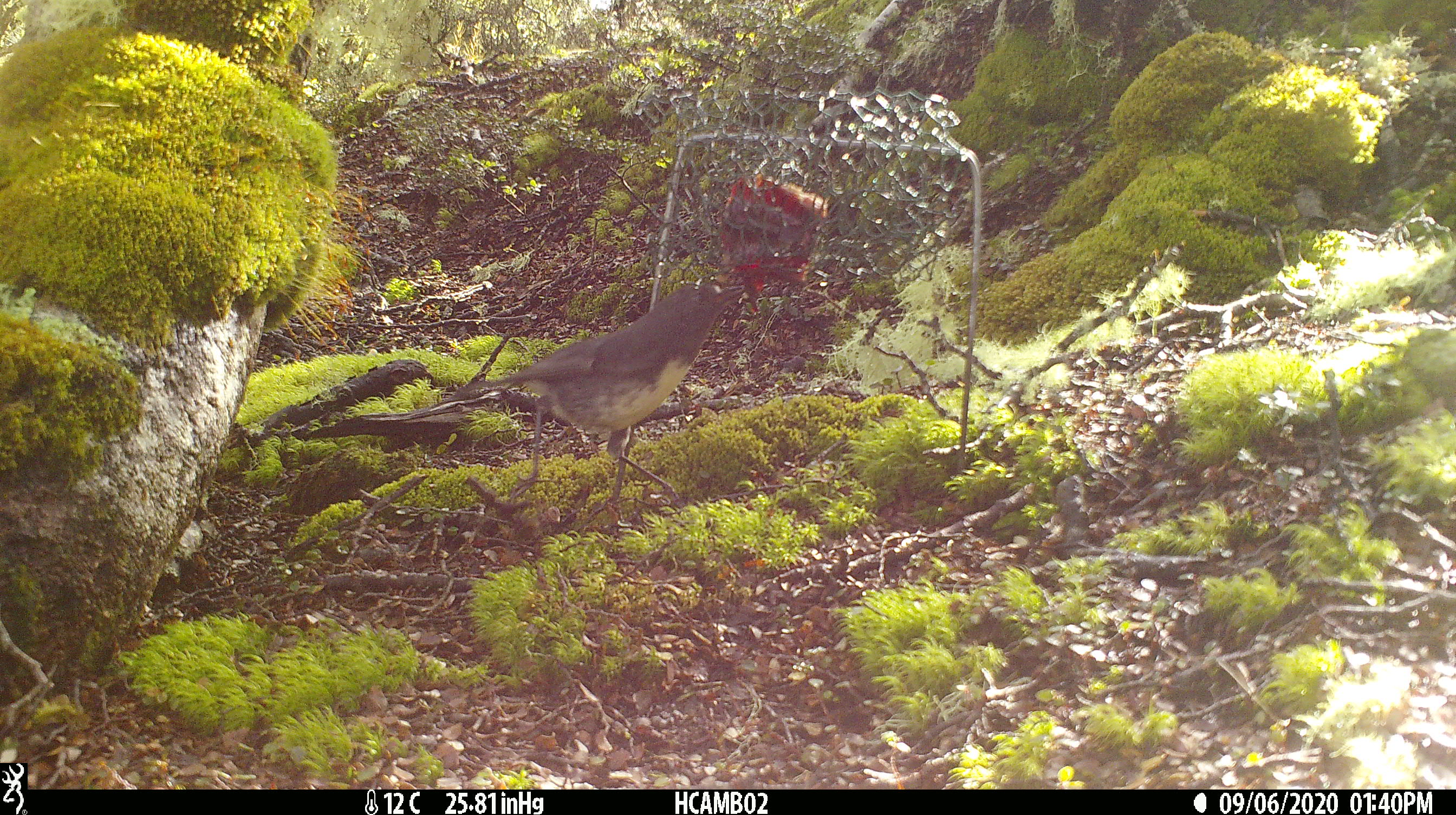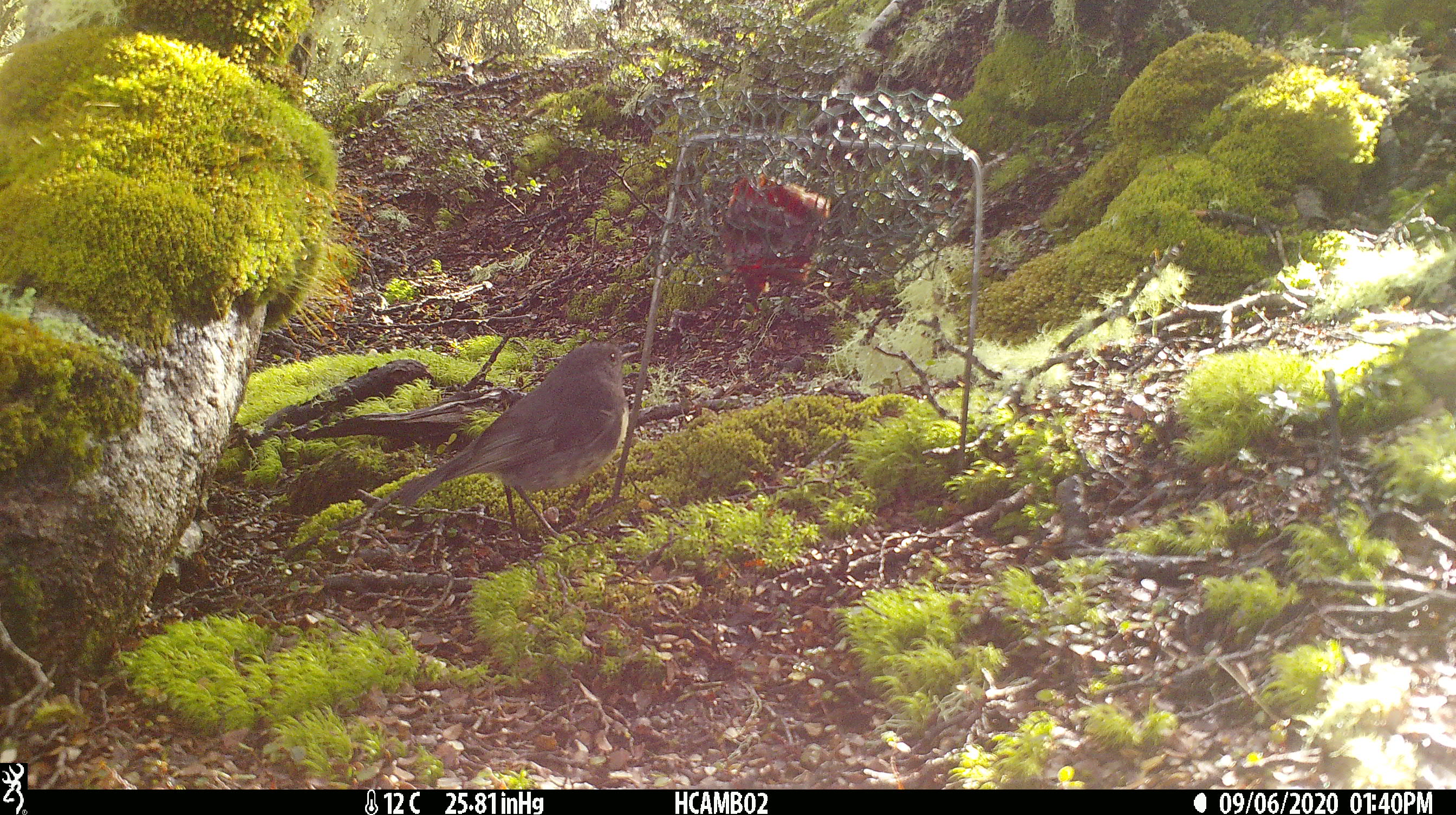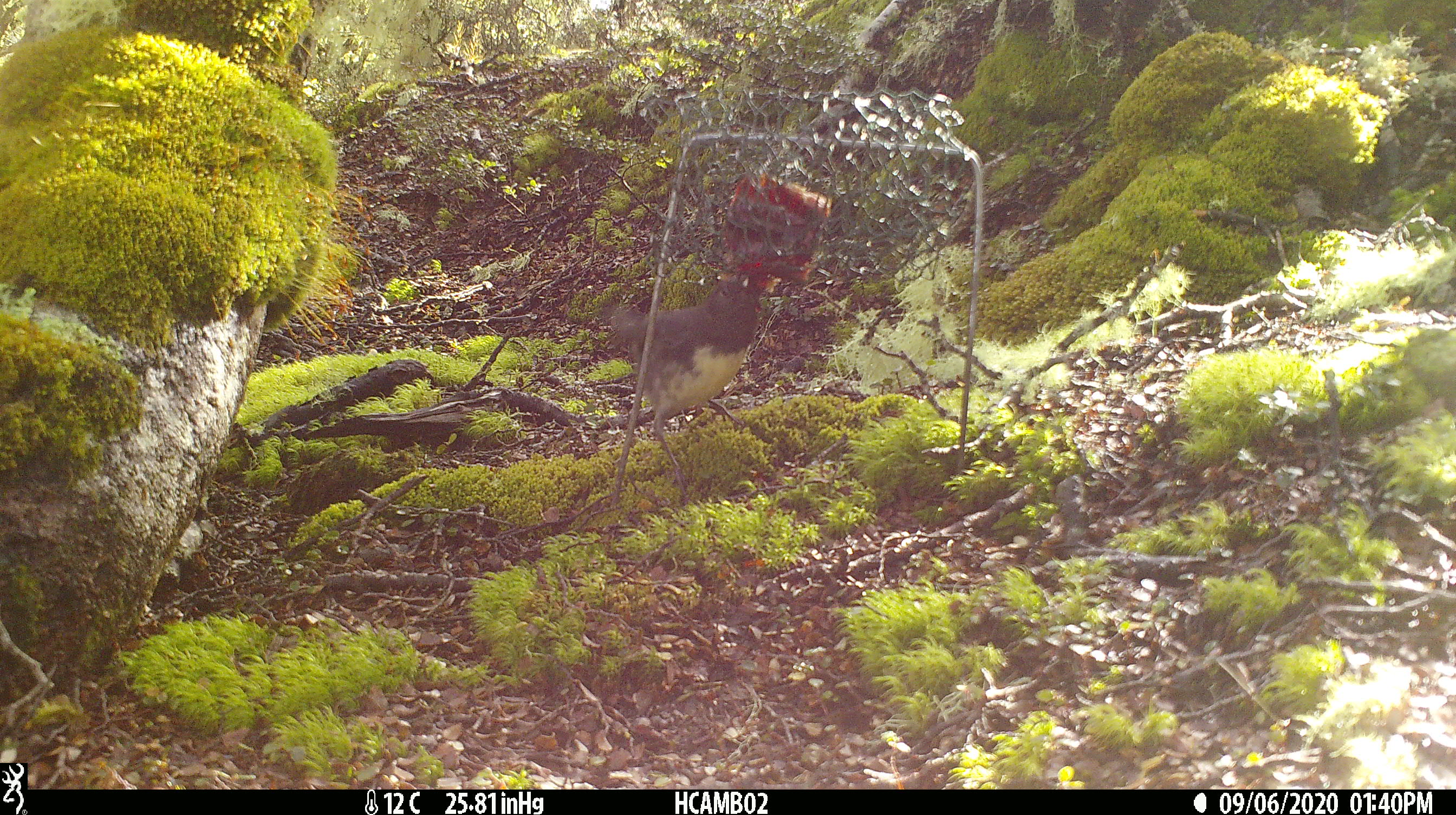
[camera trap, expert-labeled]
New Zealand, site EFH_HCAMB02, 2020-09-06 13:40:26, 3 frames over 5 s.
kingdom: Animalia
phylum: Chordata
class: Aves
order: Passeriformes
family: Petroicidae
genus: Petroica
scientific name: Petroica australis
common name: new zealand robin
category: robin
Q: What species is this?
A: Robin (new zealand robin) (Petroica australis).